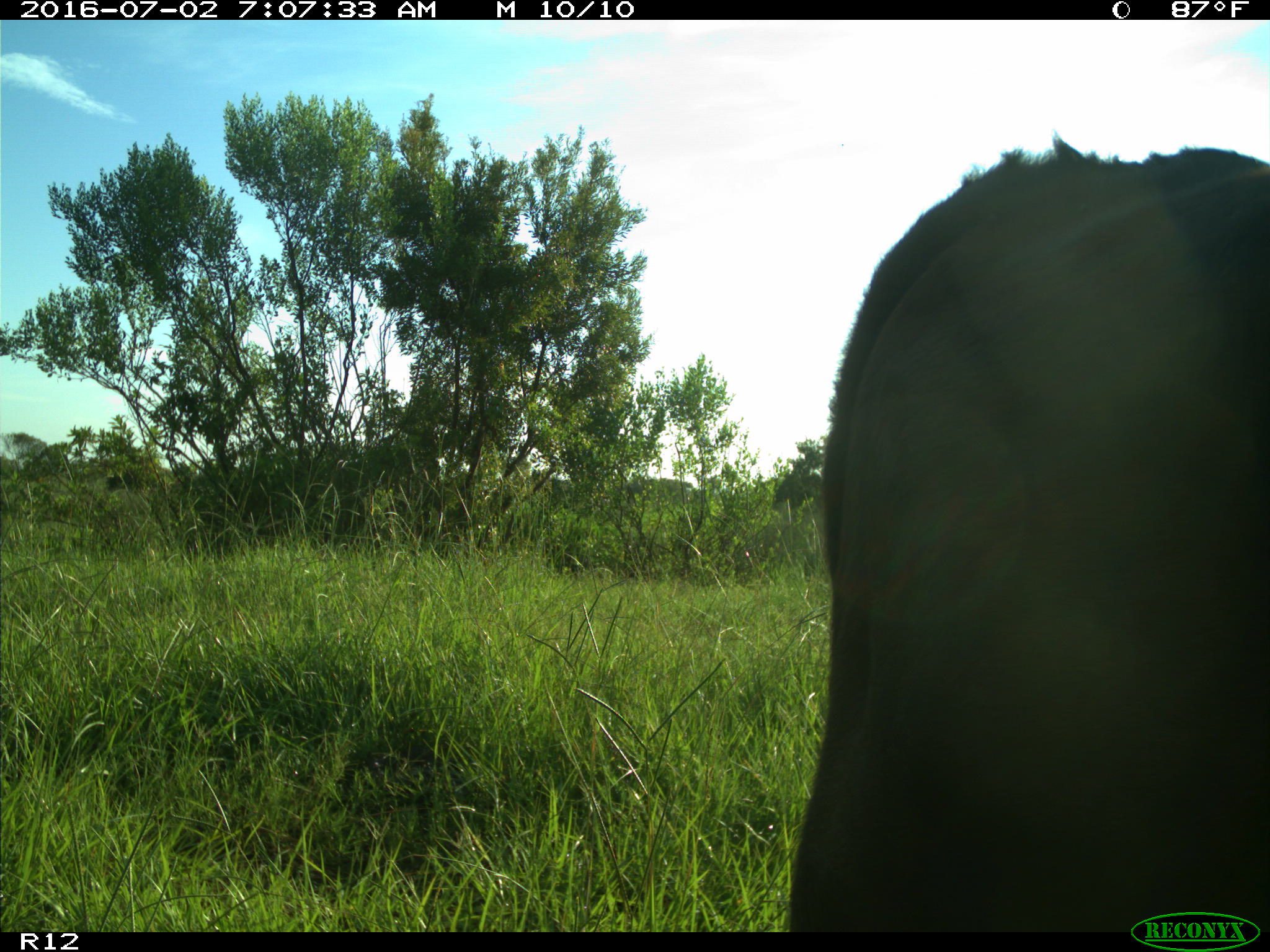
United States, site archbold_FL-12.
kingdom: Animalia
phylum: Chordata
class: Mammalia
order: Artiodactyla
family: Bovidae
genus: Bos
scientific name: Bos taurus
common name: domestic cow